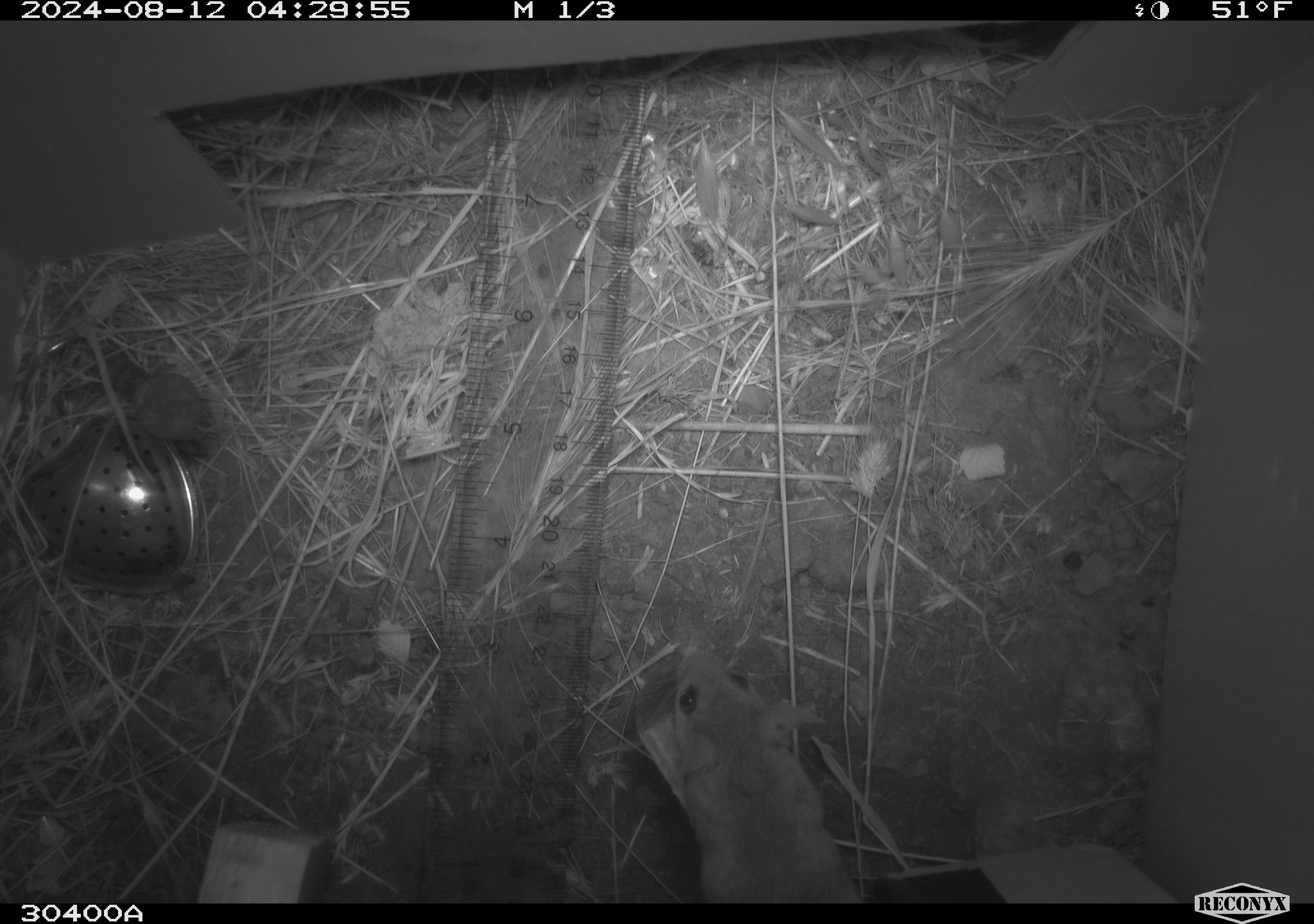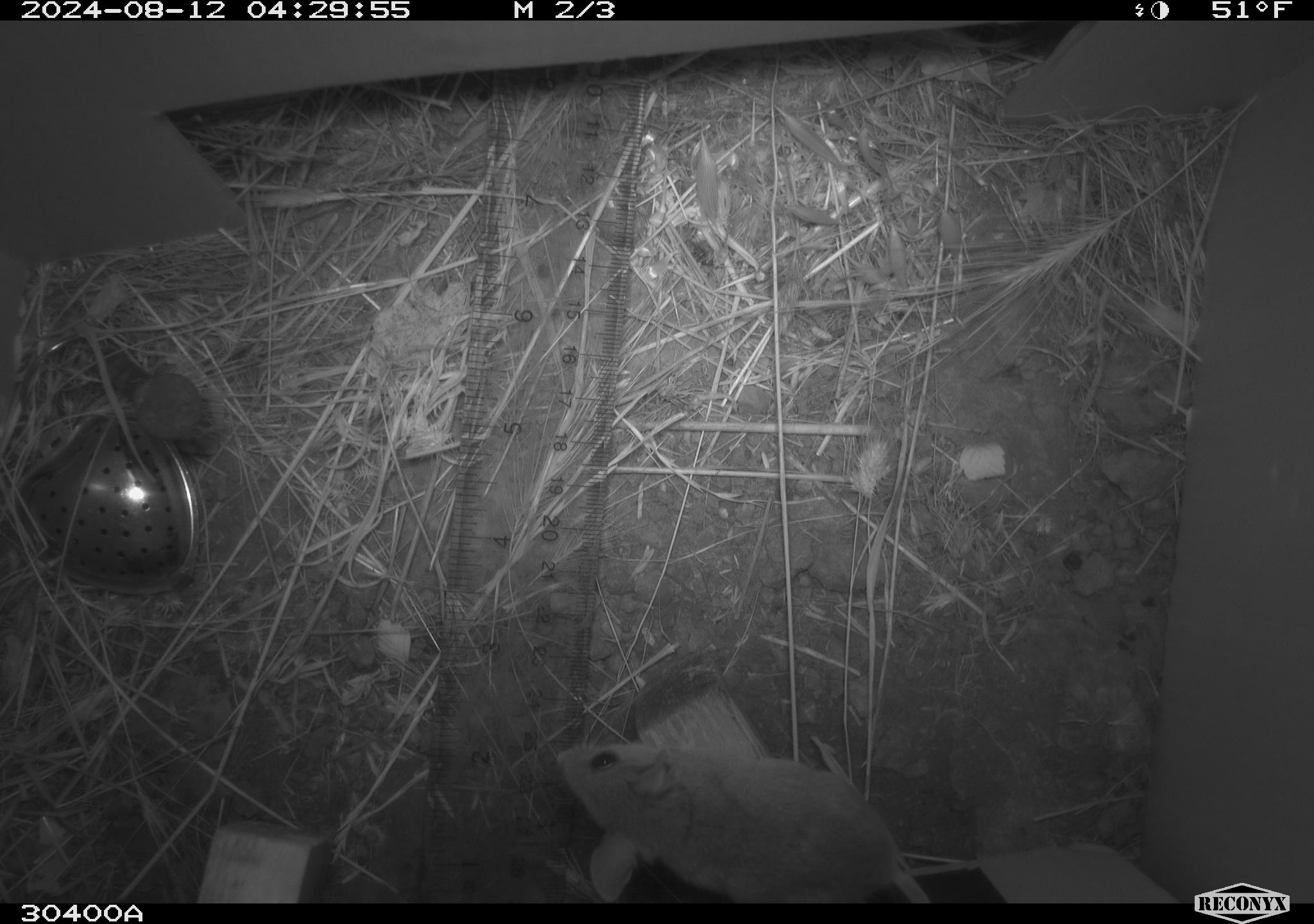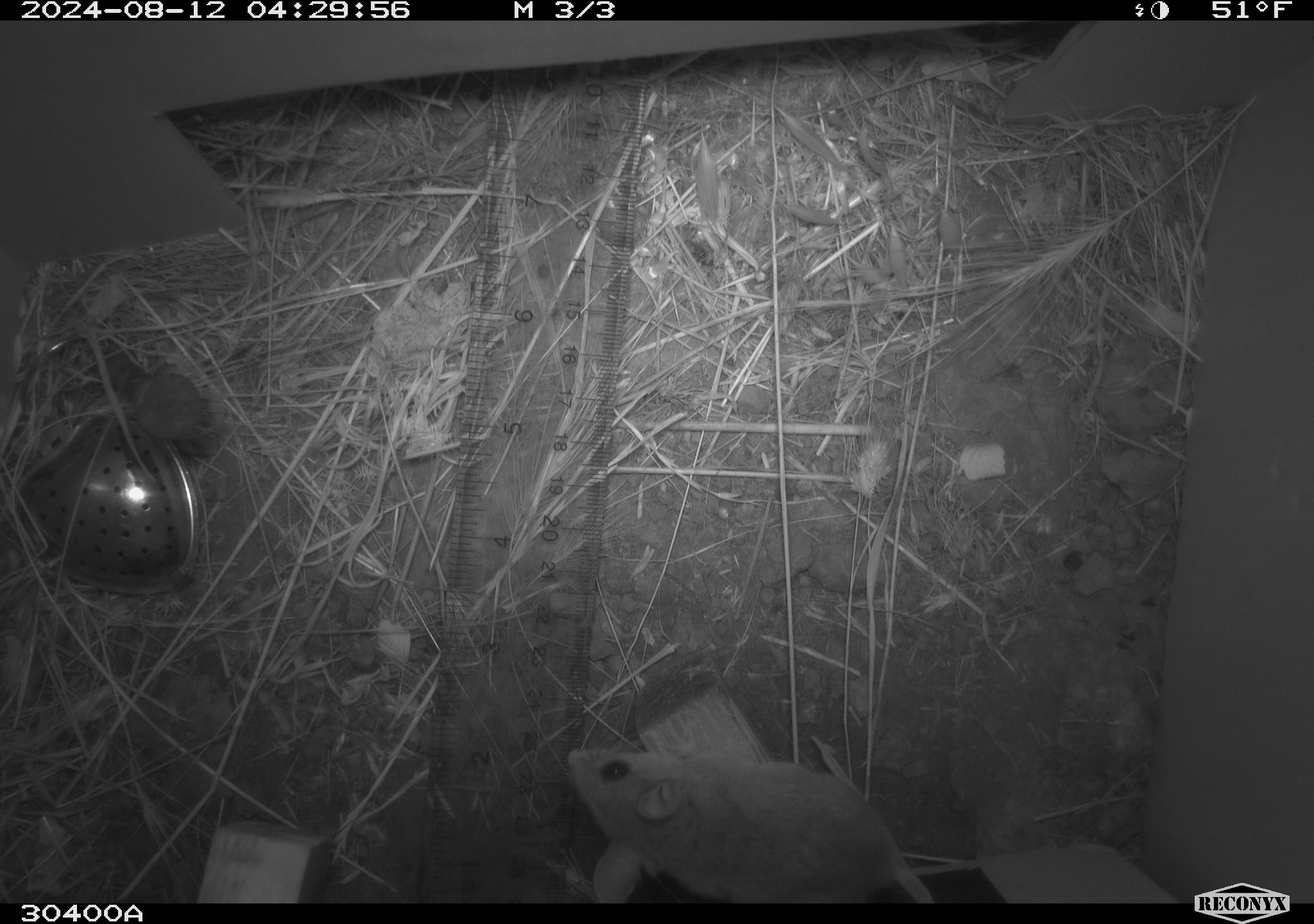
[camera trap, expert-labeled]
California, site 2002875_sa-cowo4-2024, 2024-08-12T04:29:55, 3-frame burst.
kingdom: Animalia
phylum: Chordata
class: Mammalia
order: Rodentia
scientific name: Rodentia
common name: rodent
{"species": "rodent (Rodentia)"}